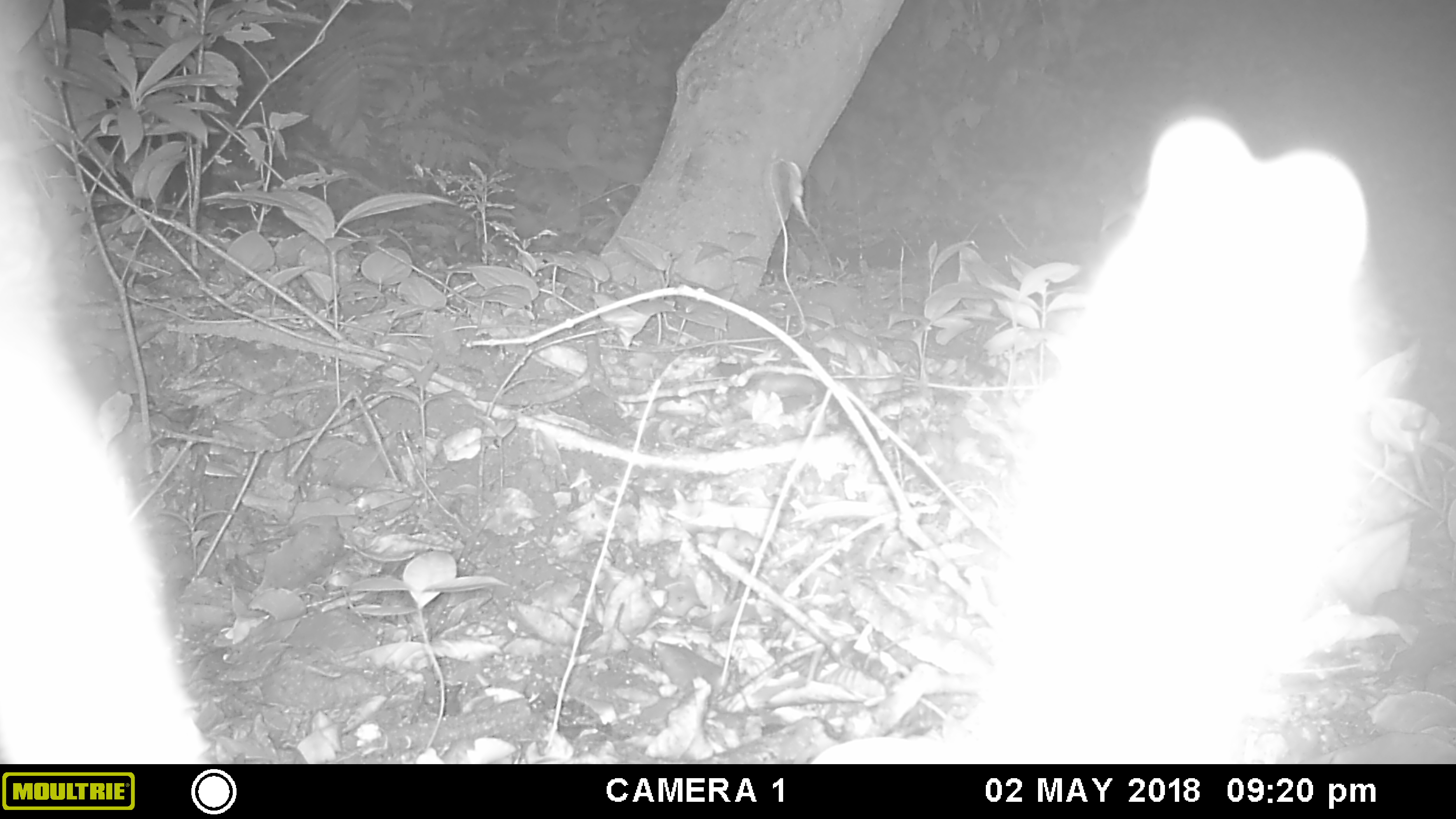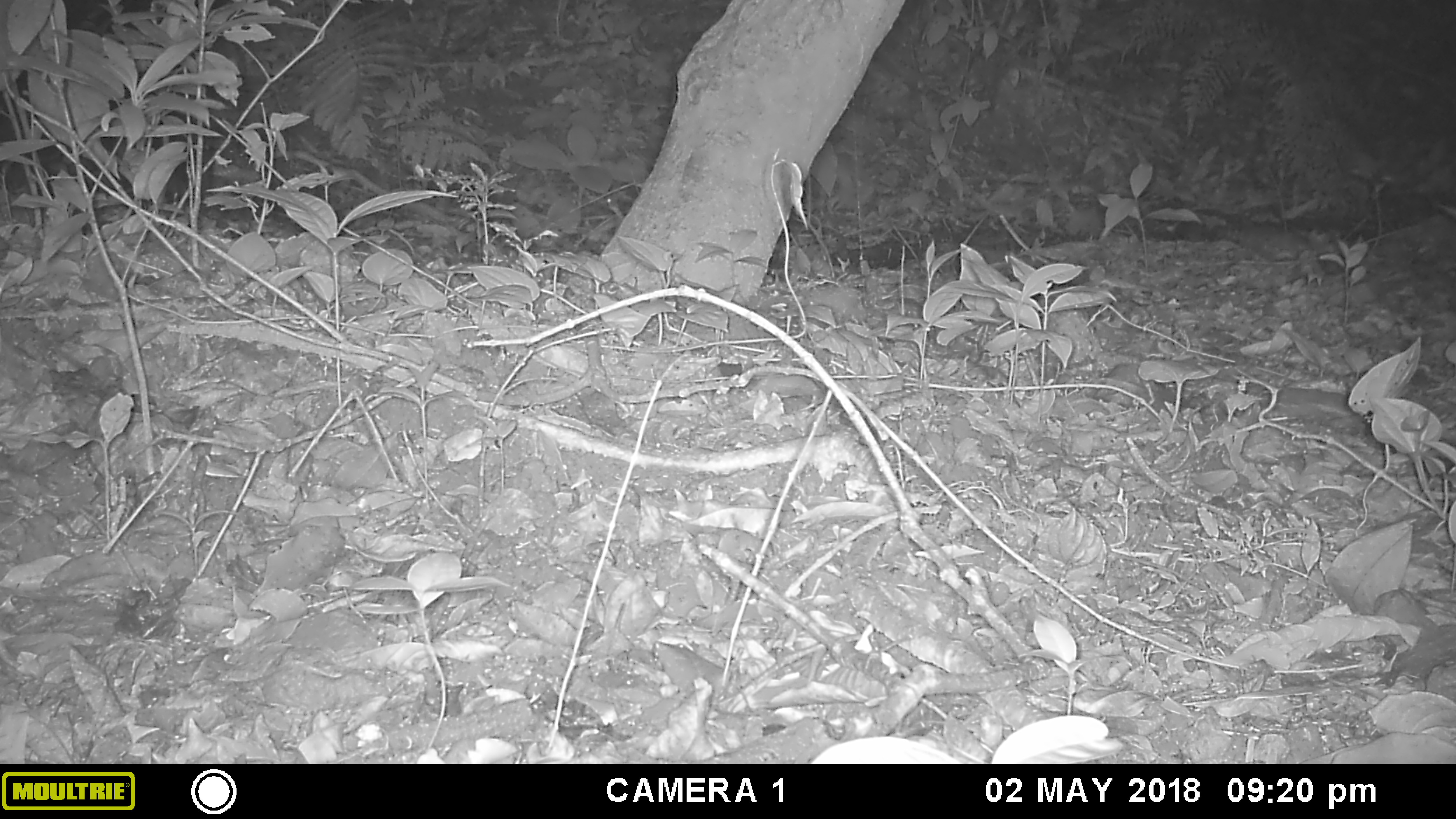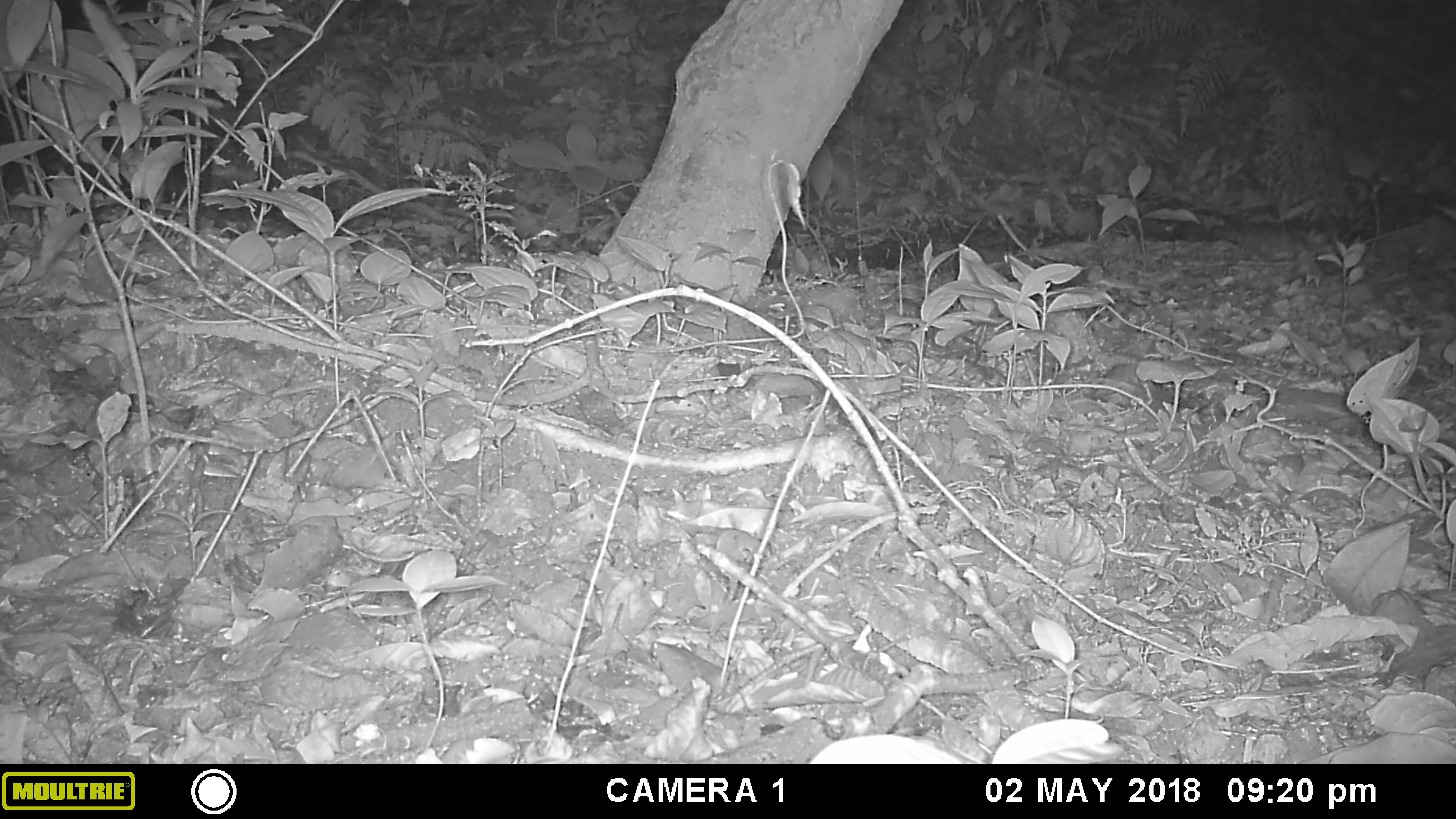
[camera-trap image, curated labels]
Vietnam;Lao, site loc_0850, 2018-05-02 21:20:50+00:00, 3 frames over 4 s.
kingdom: Animalia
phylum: Chordata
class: Mammalia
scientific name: Mammalia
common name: mammal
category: unidentified mammal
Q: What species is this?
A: Unidentified mammal (mammal) (Mammalia).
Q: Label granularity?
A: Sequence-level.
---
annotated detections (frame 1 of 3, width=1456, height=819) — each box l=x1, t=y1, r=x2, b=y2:
unidentified mammal: l=0, t=0, r=1374, b=763